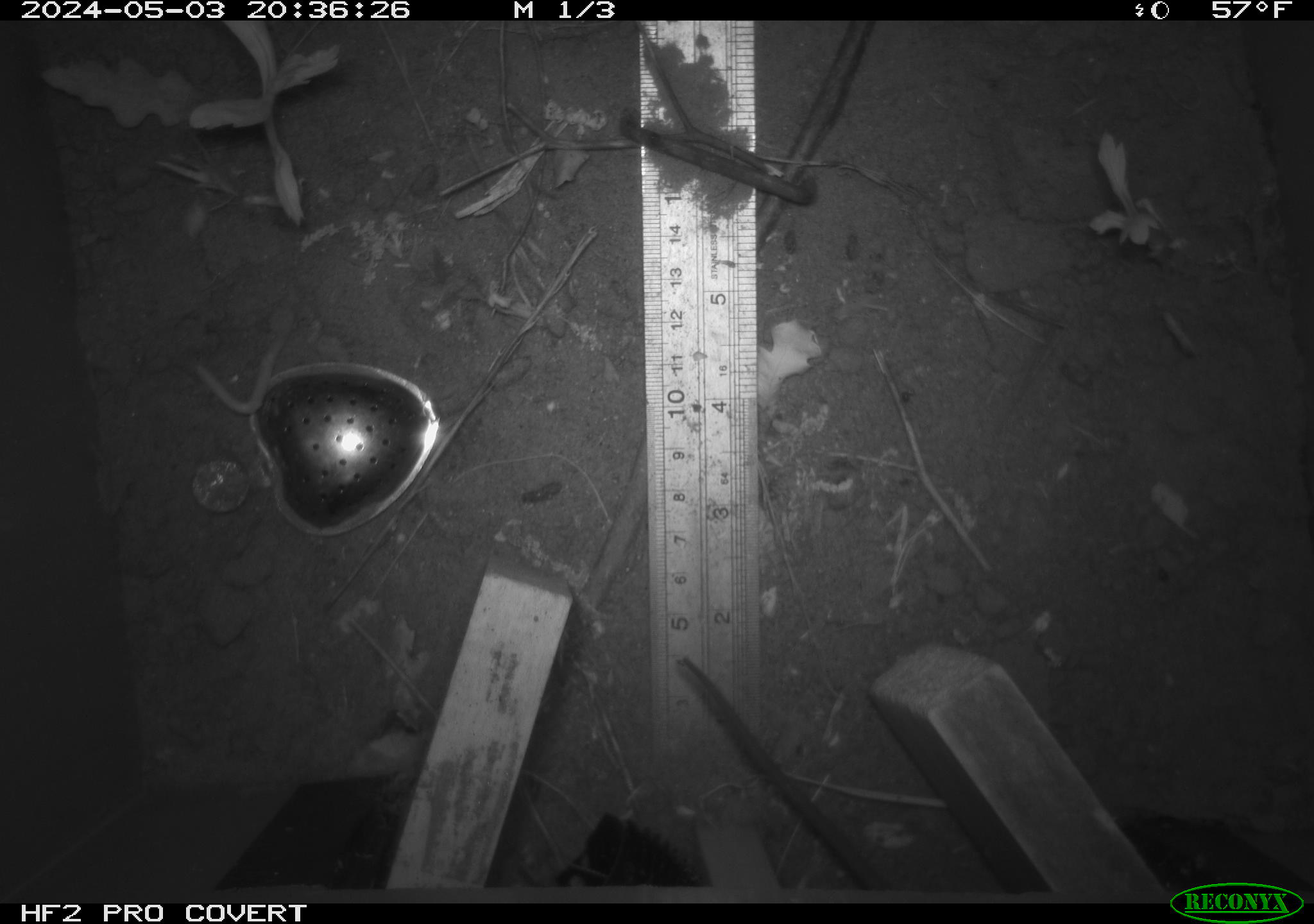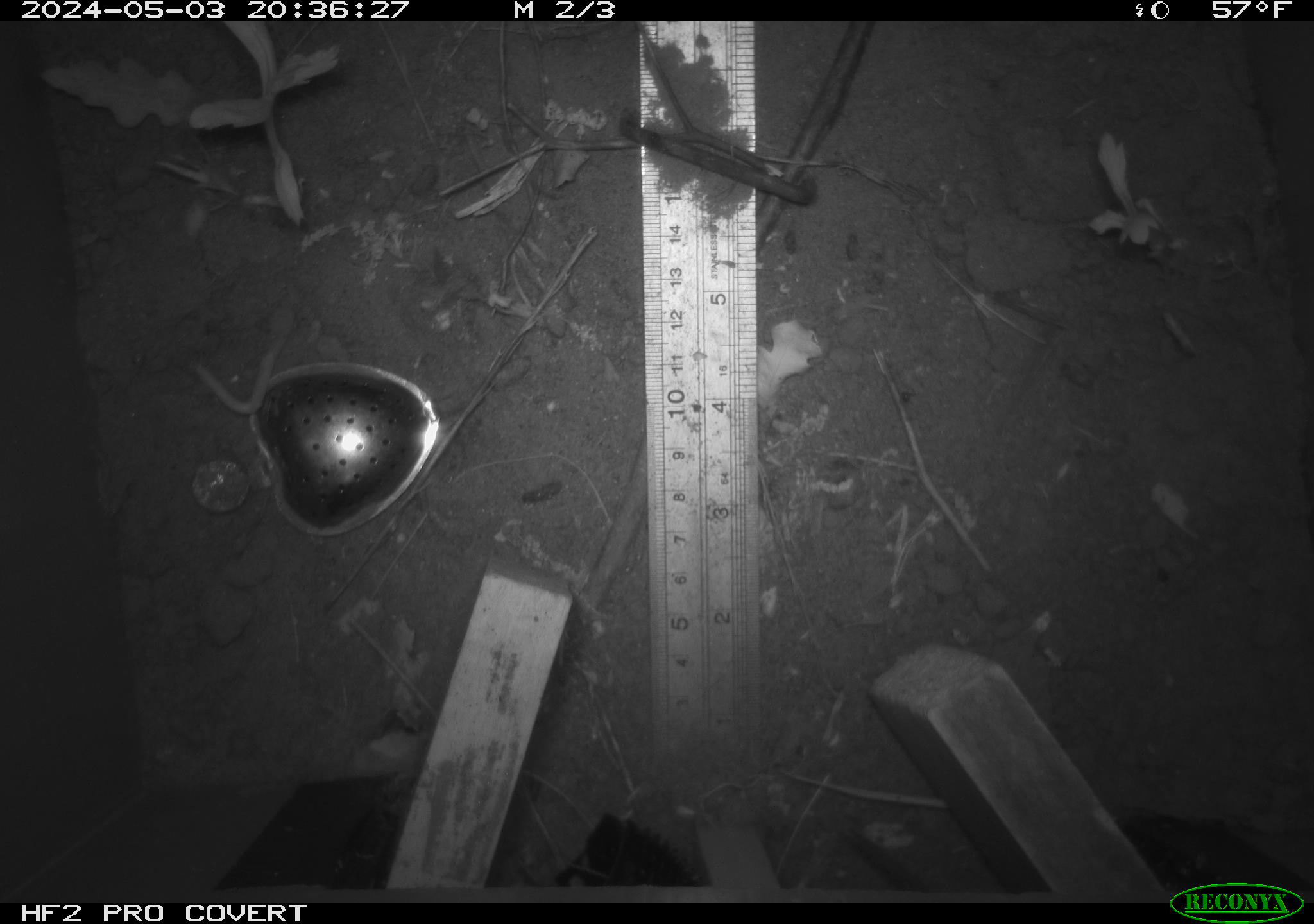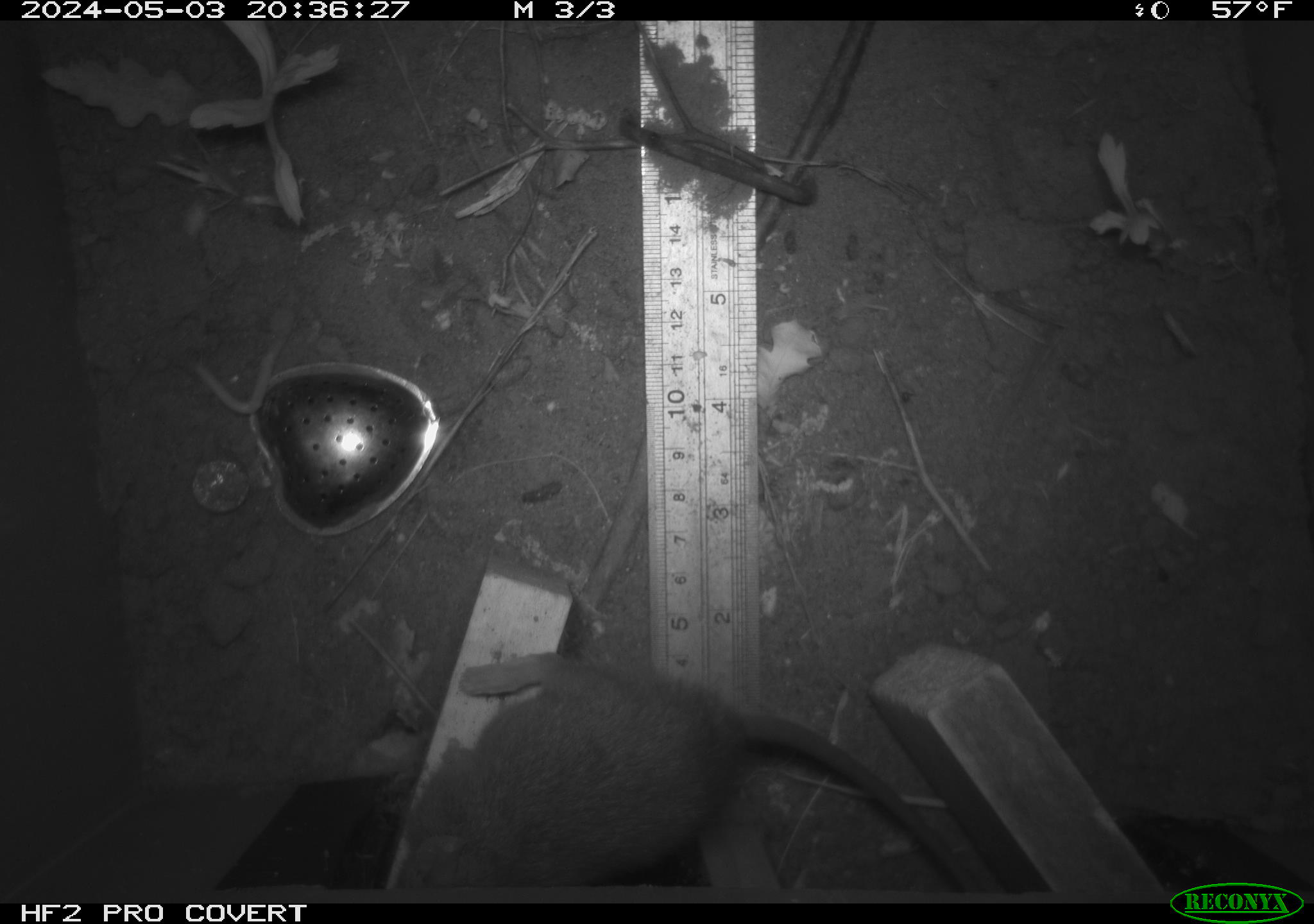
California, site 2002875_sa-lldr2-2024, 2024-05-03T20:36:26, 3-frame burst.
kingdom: Animalia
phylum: Chordata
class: Mammalia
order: Rodentia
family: Muridae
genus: Rattus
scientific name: Rattus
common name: rat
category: rattus species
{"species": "rattus species (rat) (Rattus)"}